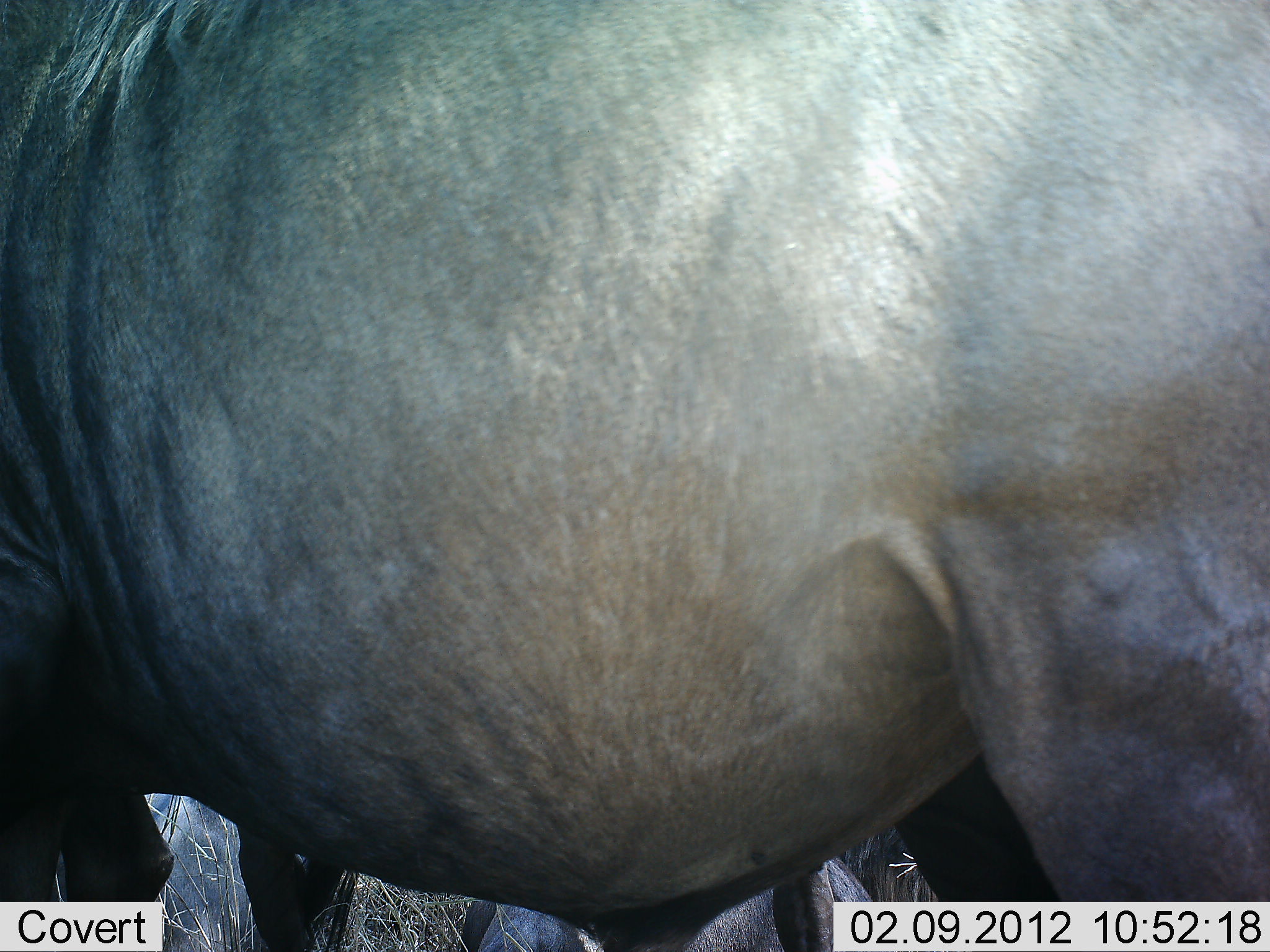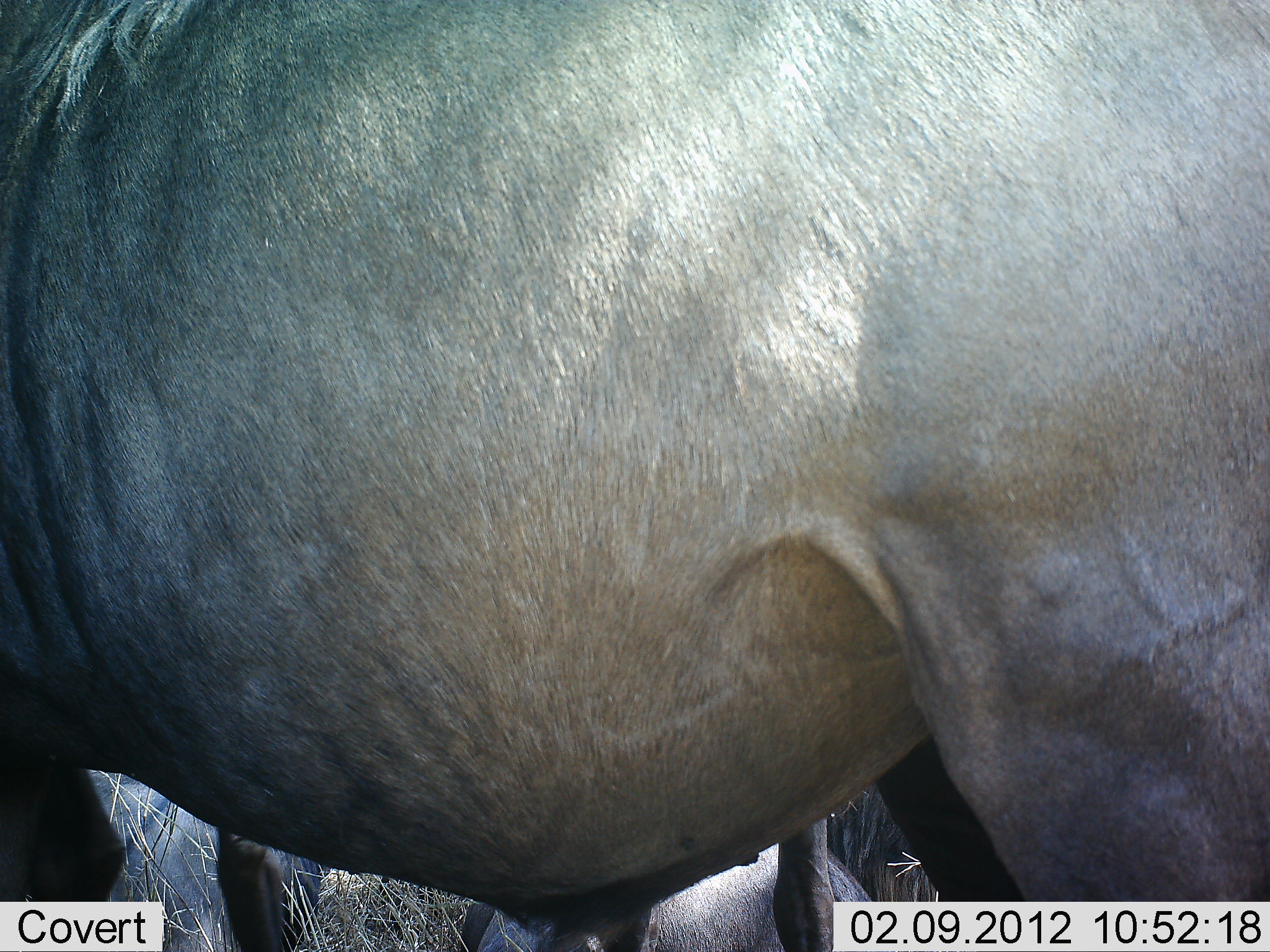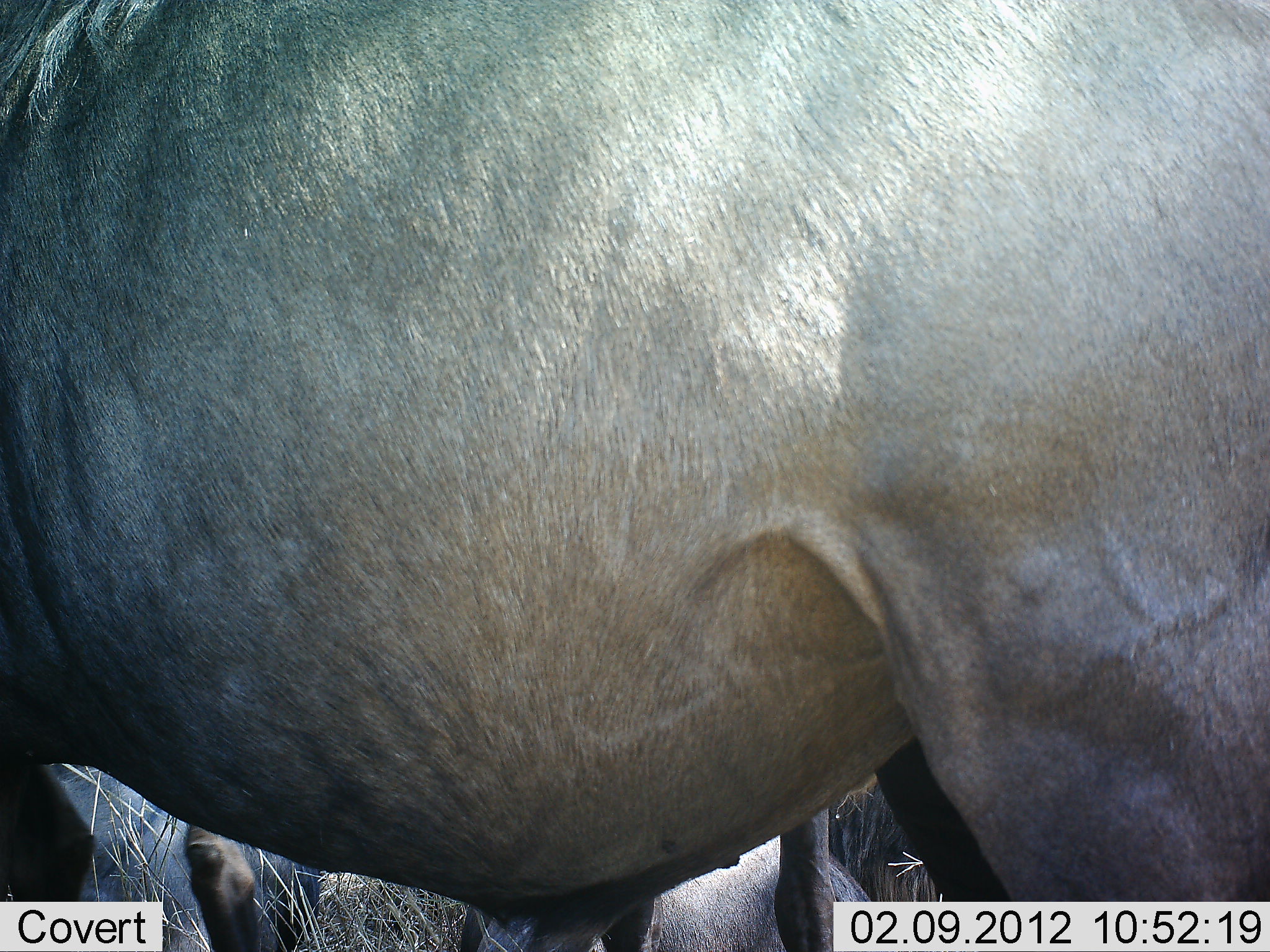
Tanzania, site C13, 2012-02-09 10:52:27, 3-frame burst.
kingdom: Animalia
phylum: Chordata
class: Mammalia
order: Artiodactyla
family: Bovidae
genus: Connochaetes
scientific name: Connochaetes taurinus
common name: blue wildebeest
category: wildebeest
Wildebeest (blue wildebeest) (Connochaetes taurinus), count 1. Behavior (volunteer vote fractions): standing 100%, resting 40%, moving 0%, interacting 0%. Young present (vote fraction): 0%. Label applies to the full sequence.